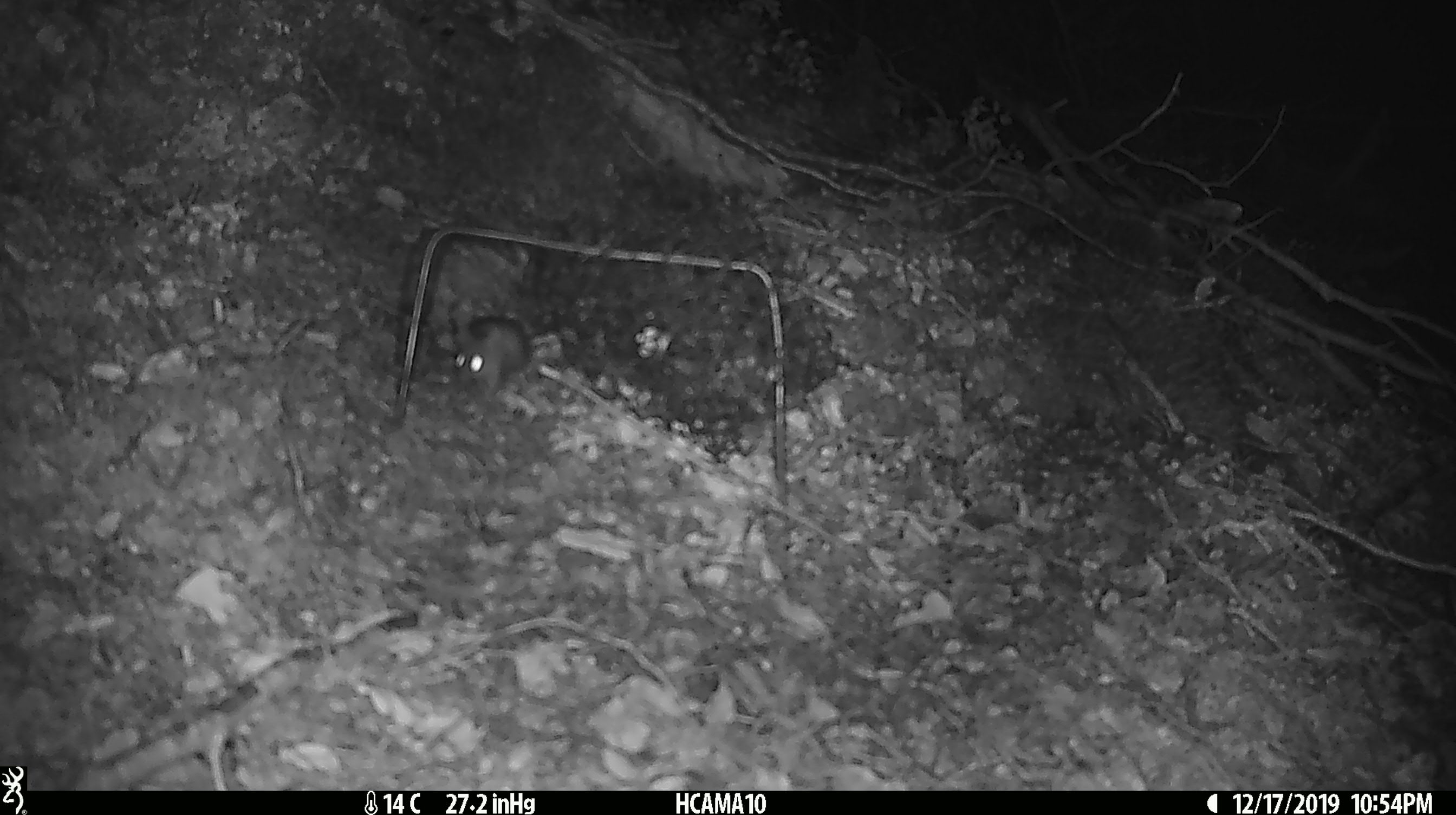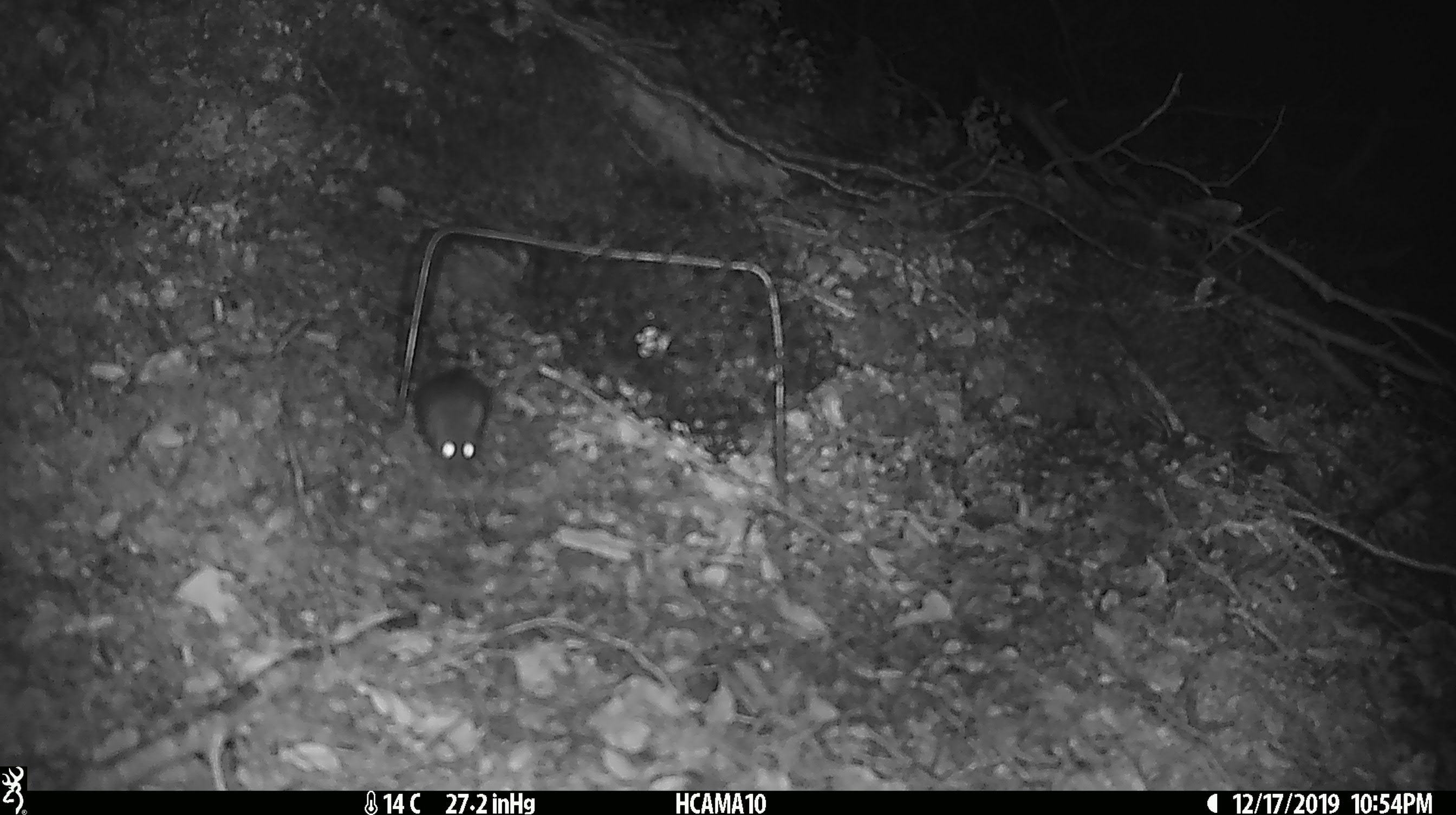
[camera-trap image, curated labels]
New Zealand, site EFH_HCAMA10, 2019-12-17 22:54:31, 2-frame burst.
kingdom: Animalia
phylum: Chordata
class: Mammalia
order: Rodentia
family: Muridae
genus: Mus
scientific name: Mus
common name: mouse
Mouse (Mus).